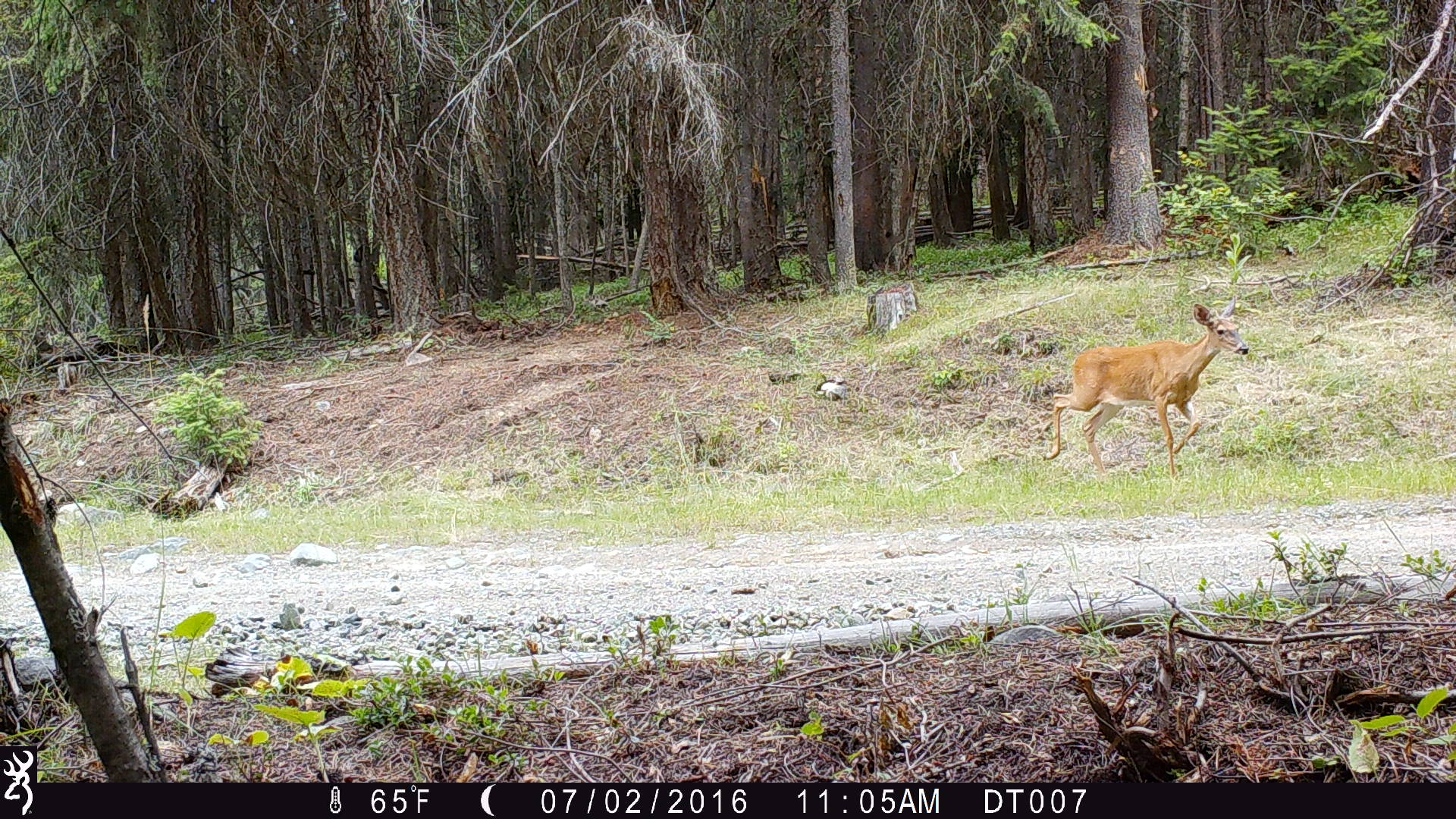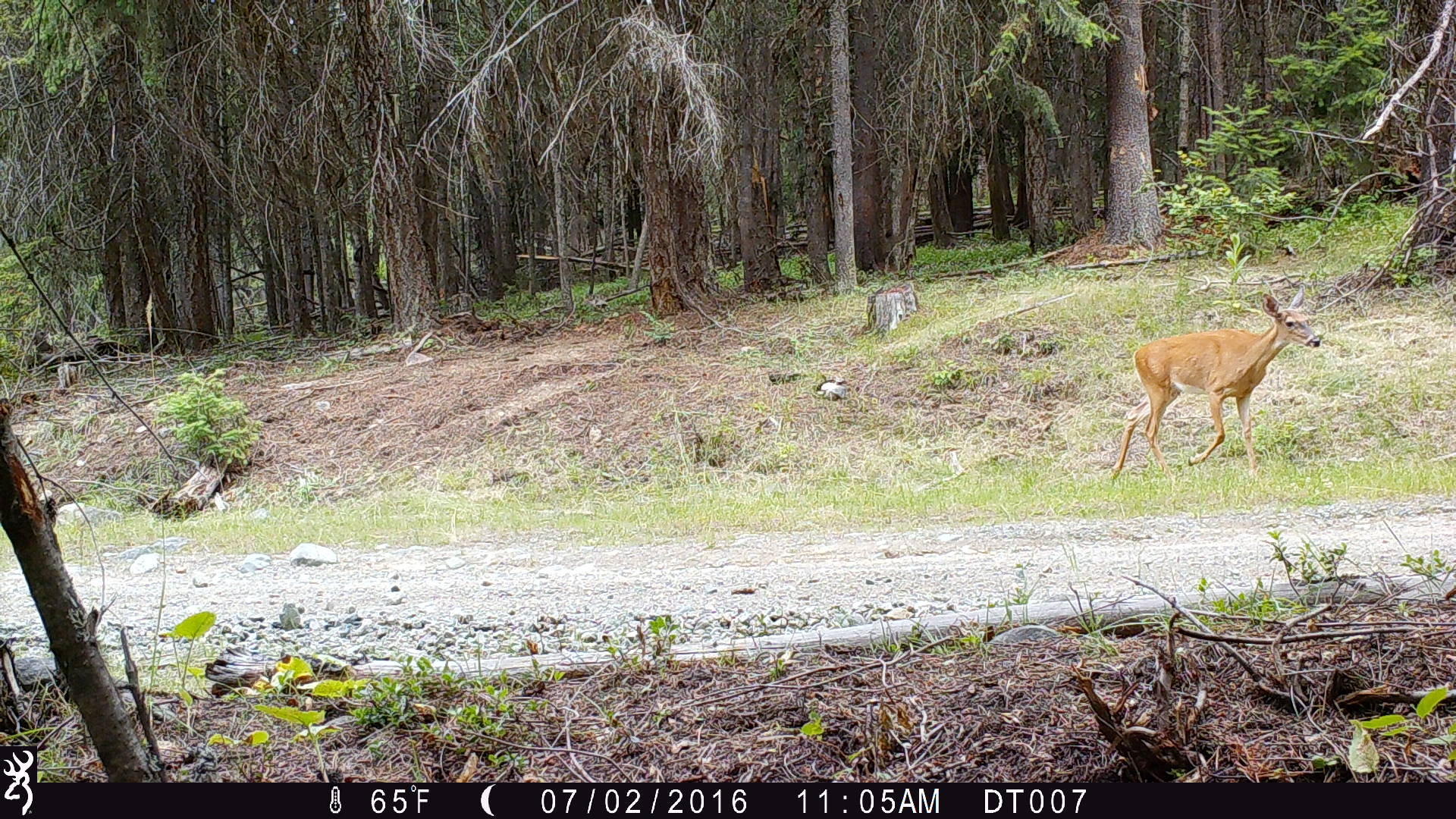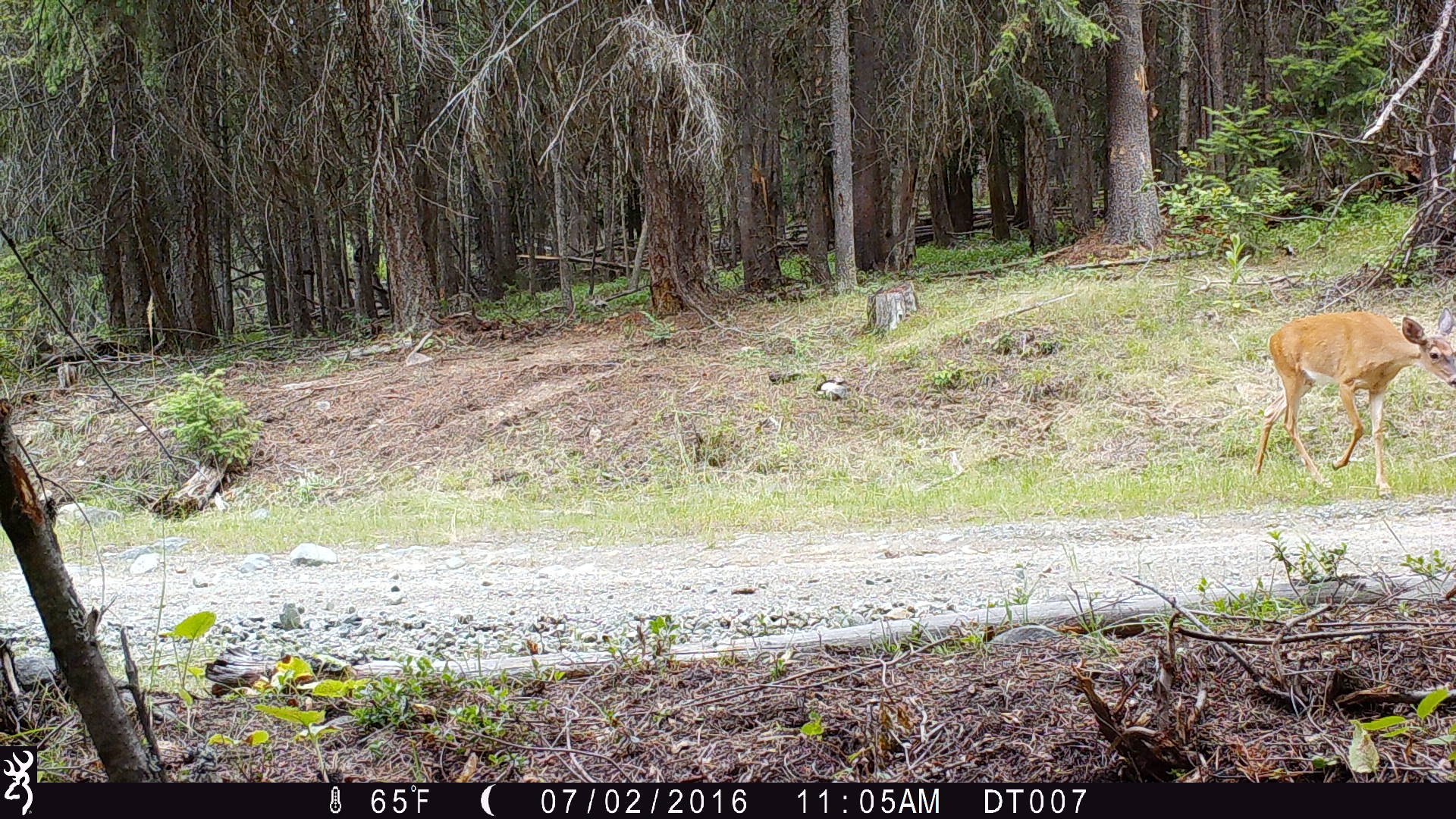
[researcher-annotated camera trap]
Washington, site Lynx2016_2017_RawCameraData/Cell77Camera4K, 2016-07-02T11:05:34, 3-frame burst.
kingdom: Animalia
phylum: Chordata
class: Mammalia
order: Artiodactyla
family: Cervidae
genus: Odocoileus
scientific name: Odocoileus virginianus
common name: white-tailed deer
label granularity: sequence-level